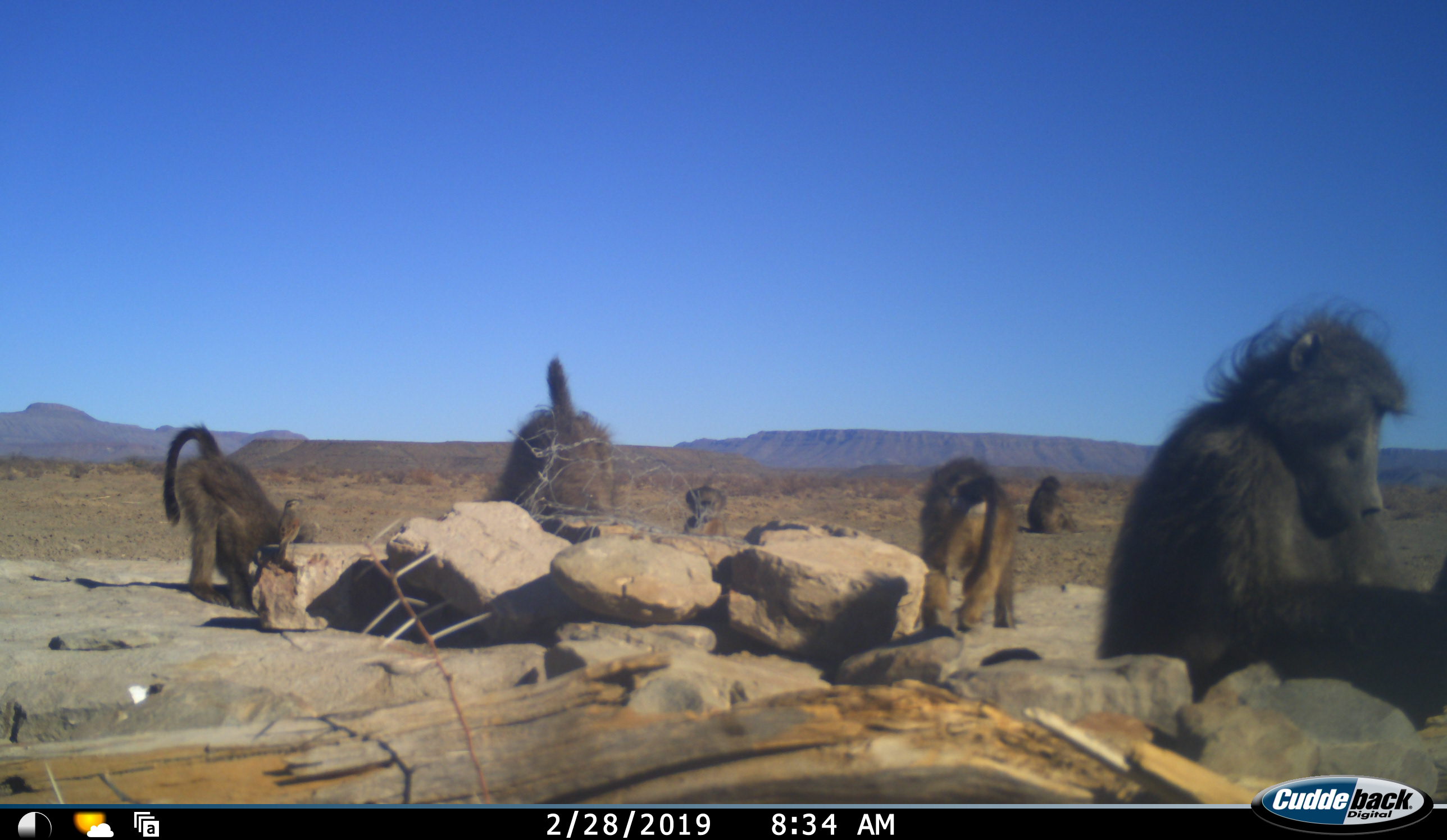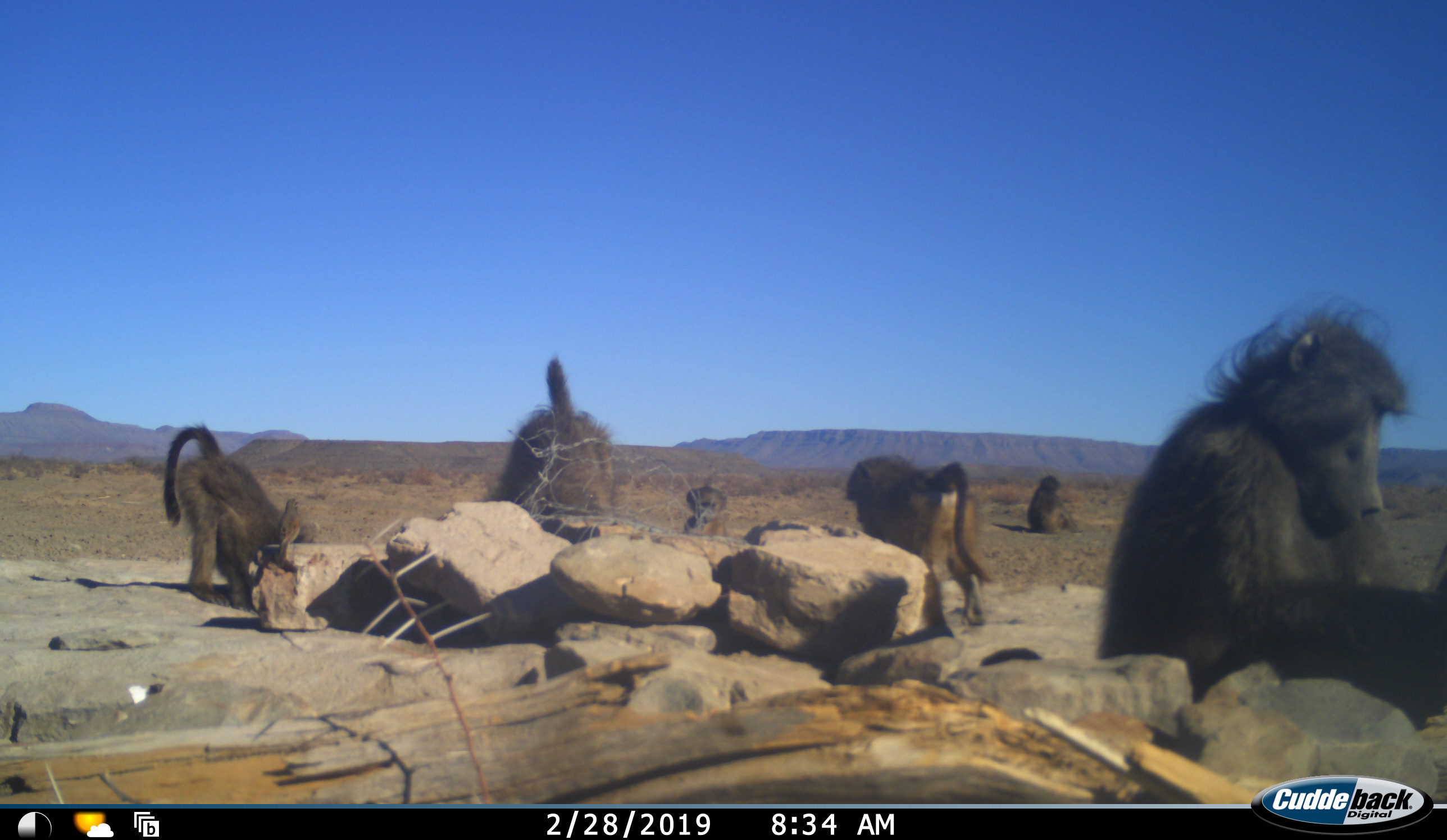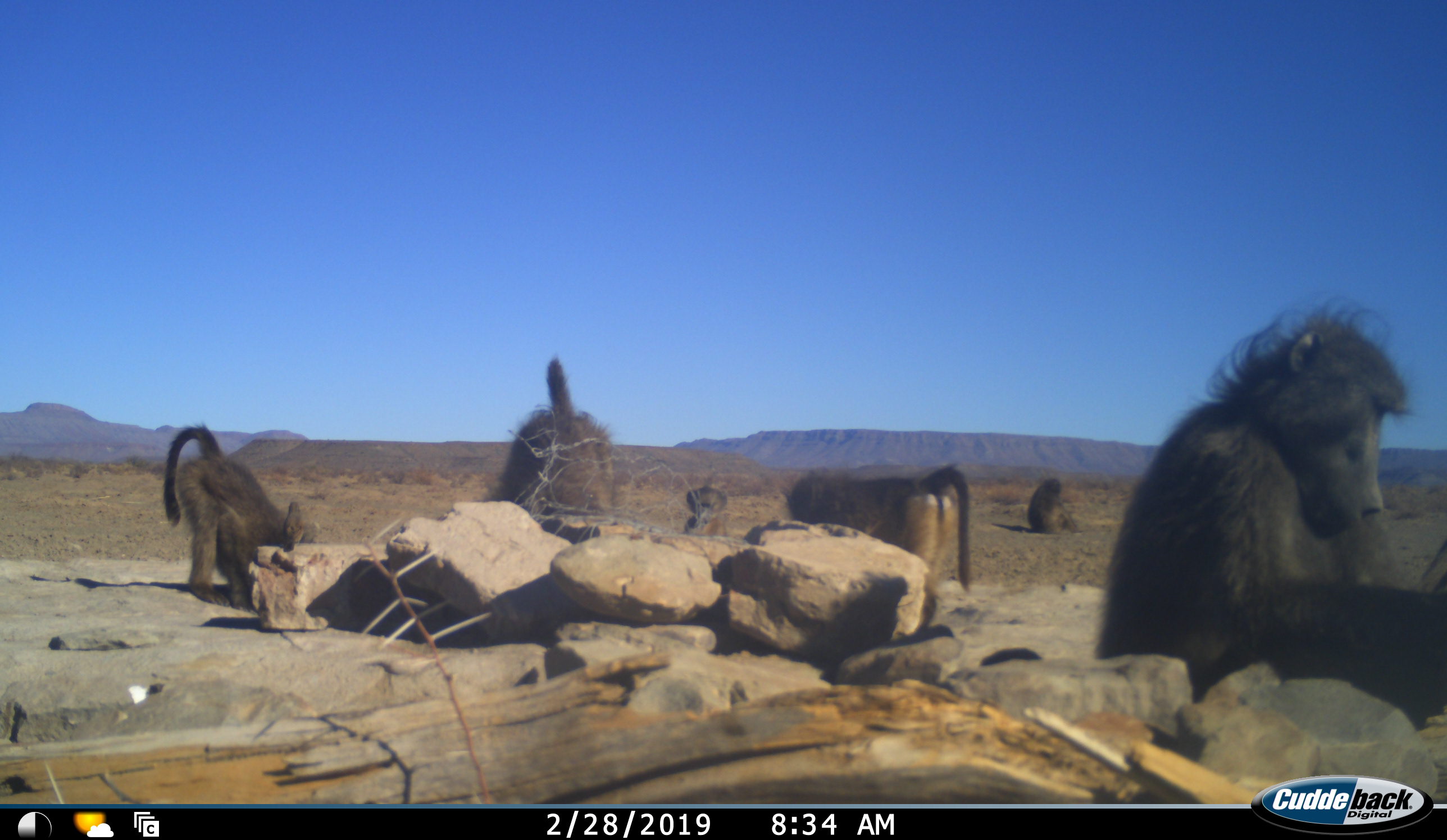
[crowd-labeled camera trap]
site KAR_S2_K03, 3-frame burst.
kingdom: Animalia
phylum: Chordata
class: Mammalia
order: Primates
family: Cercopithecidae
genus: Papio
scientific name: Papio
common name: baboon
Baboon (Papio), count 6. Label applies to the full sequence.